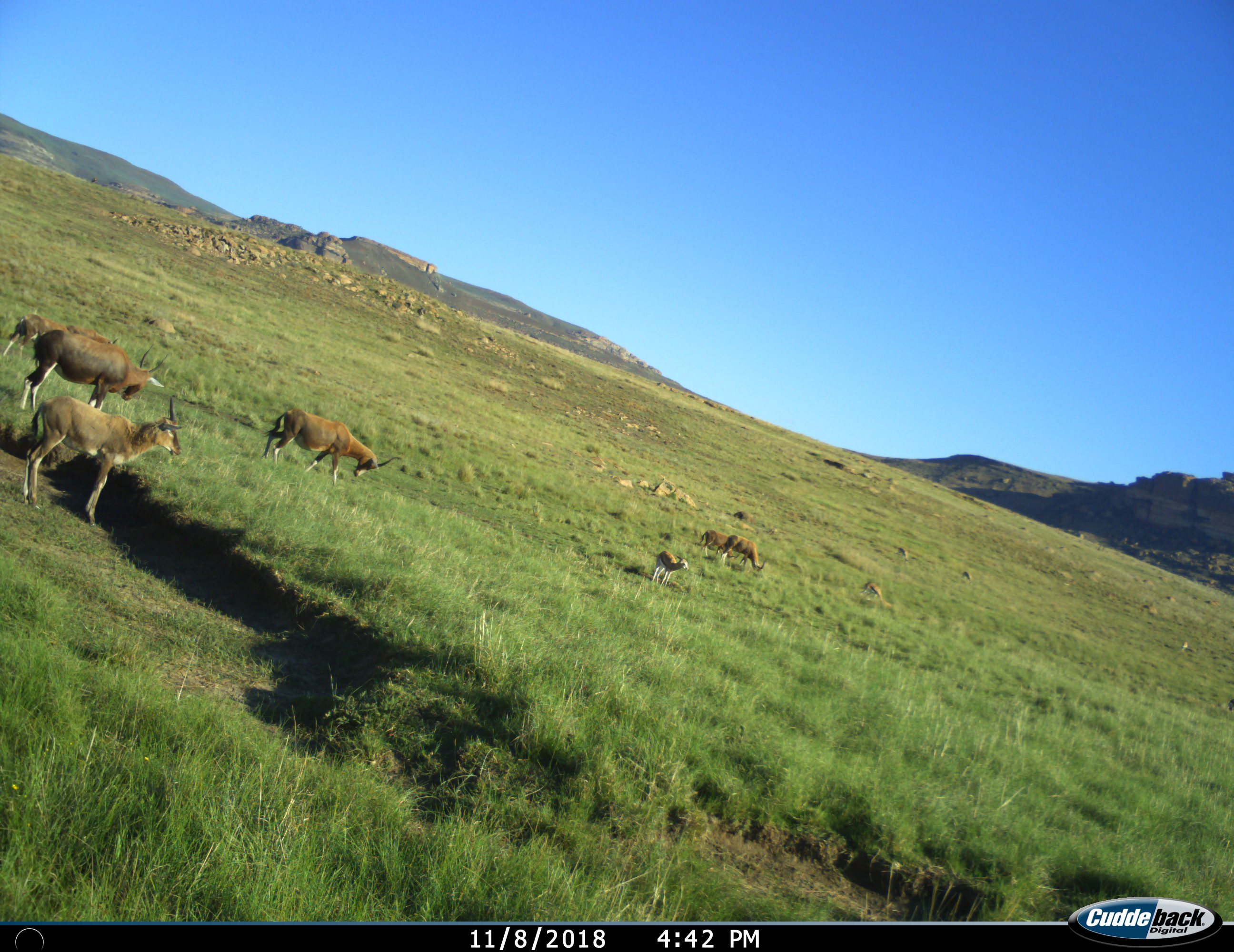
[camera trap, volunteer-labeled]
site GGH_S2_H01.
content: unidentified animal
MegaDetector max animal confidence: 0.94